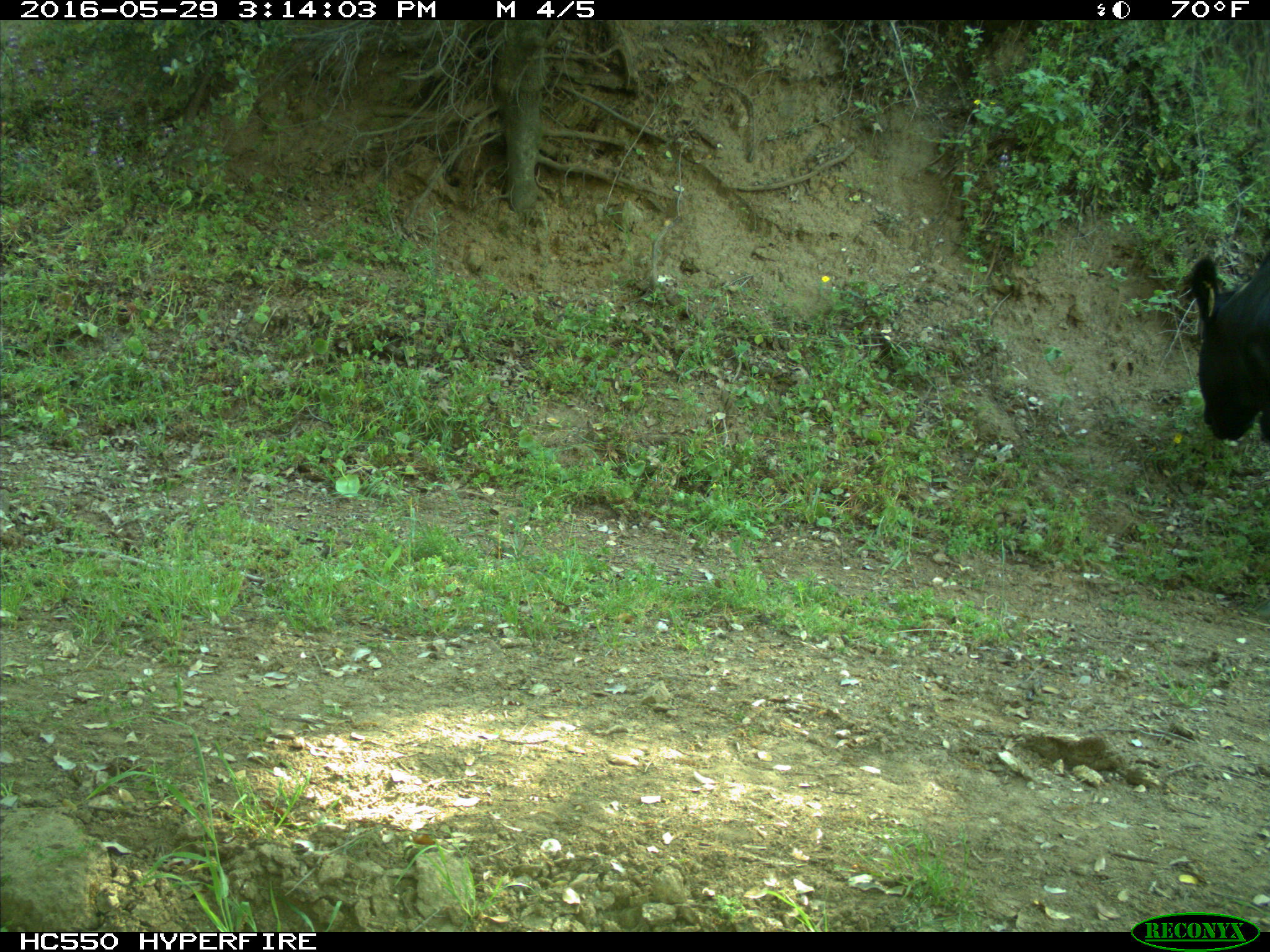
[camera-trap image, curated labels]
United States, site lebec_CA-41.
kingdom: Animalia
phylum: Chordata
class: Mammalia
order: Artiodactyla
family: Bovidae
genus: Bos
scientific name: Bos taurus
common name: domestic cow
Bos taurus (domestic cow).